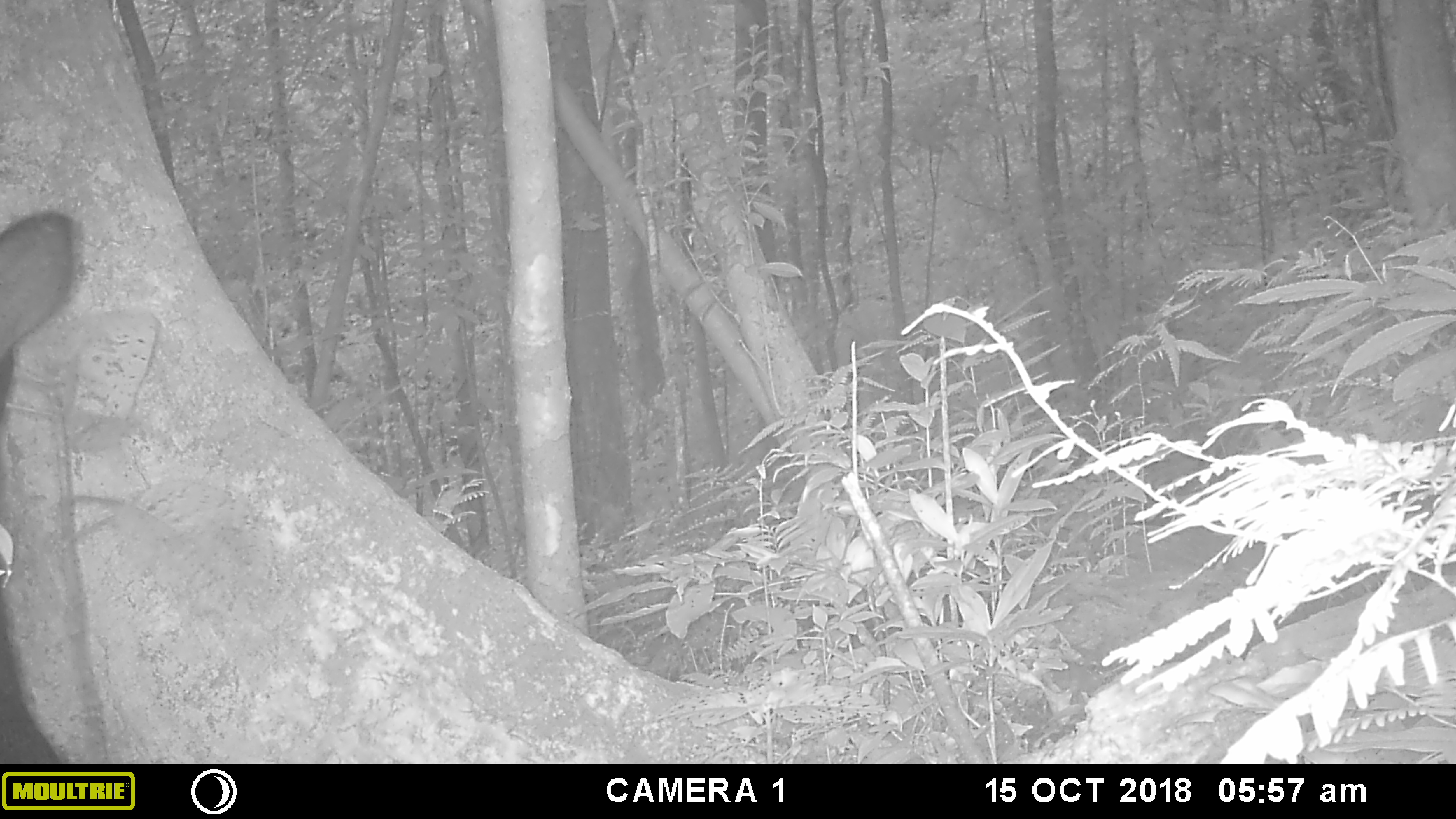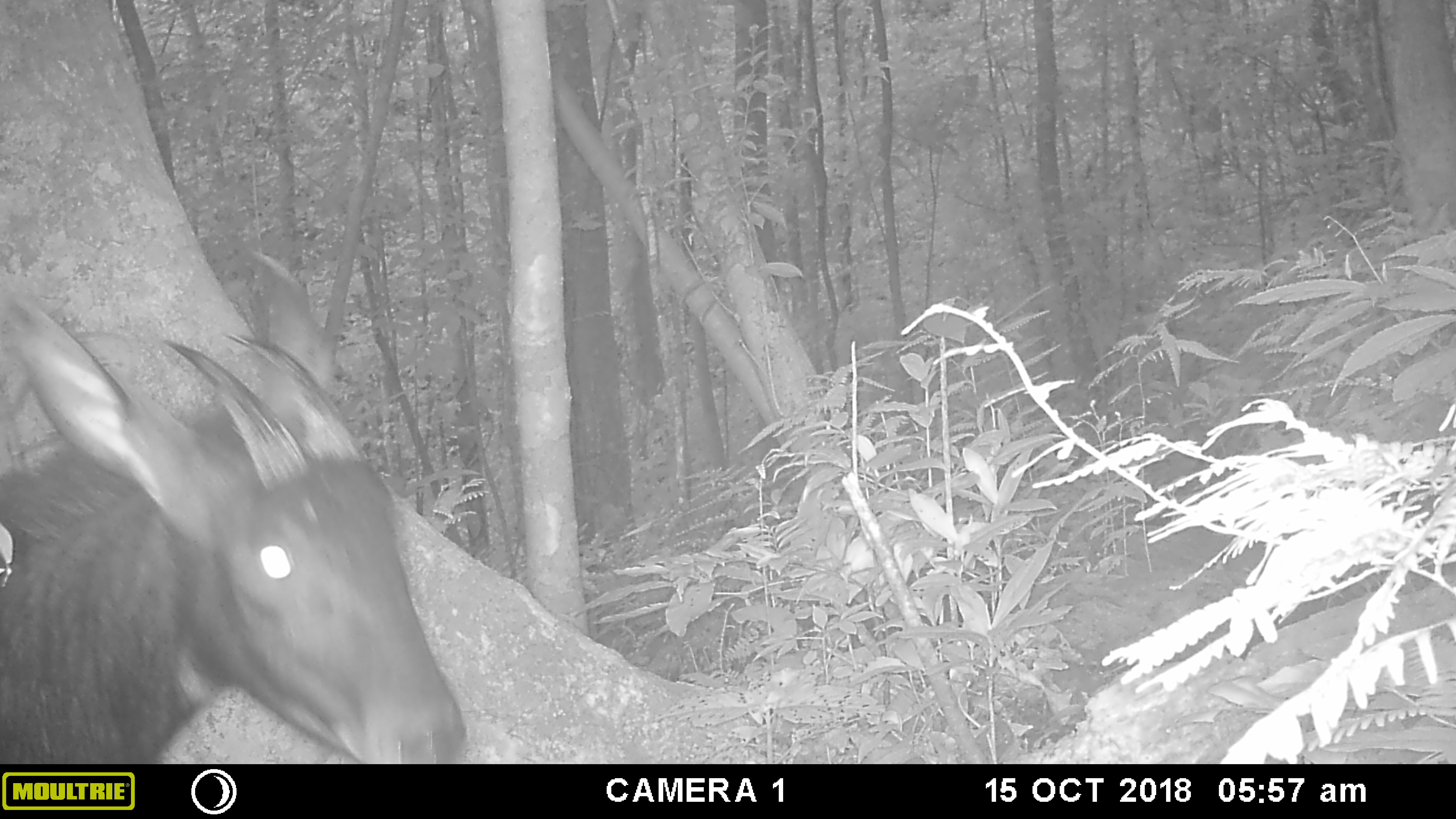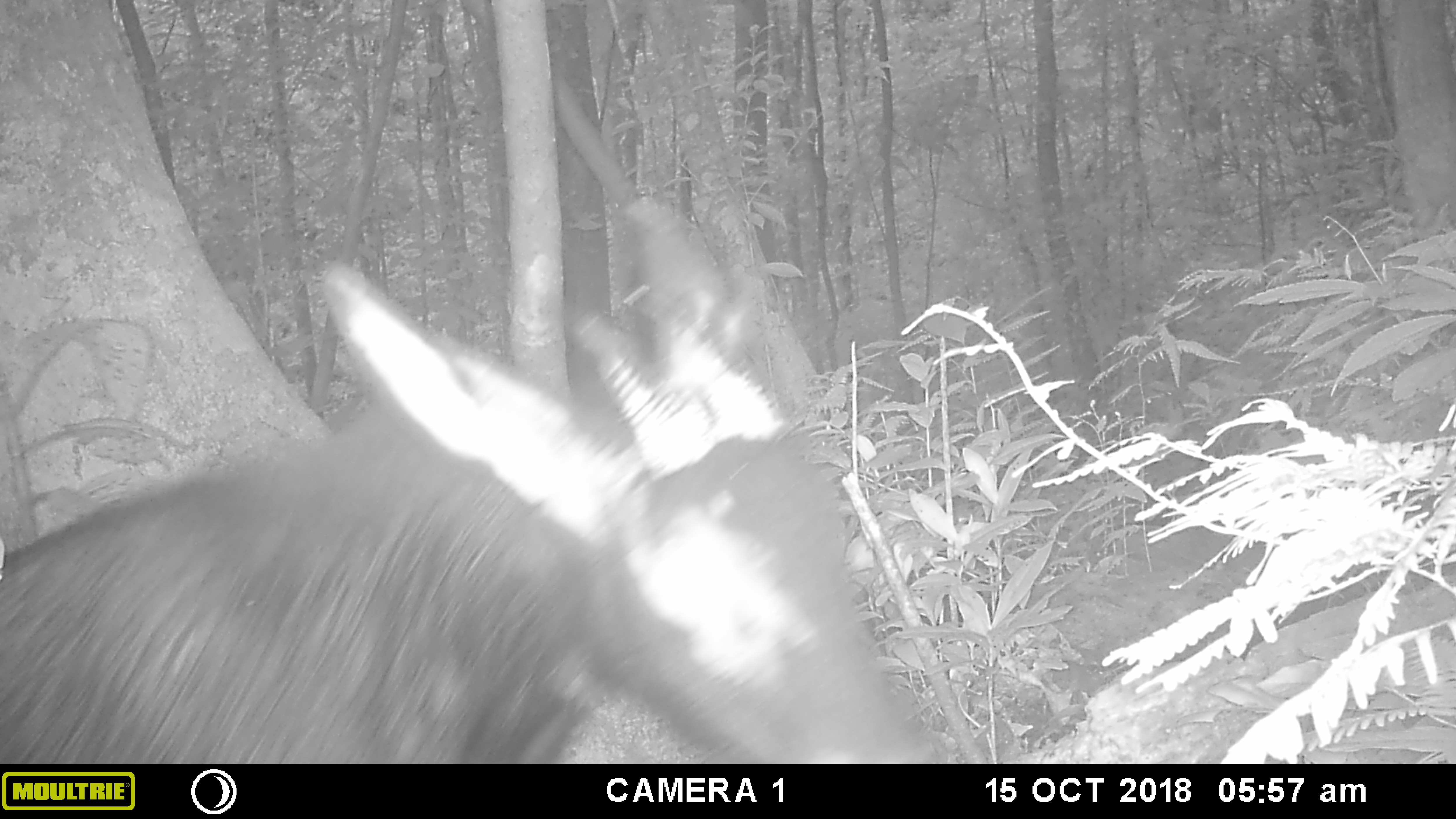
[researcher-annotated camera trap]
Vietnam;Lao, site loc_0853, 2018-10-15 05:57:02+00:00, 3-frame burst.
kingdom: Animalia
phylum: Chordata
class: Mammalia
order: Artiodactyla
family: Bovidae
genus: Capricornis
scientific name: Capricornis sumatraensis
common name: chinese serow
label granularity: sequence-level